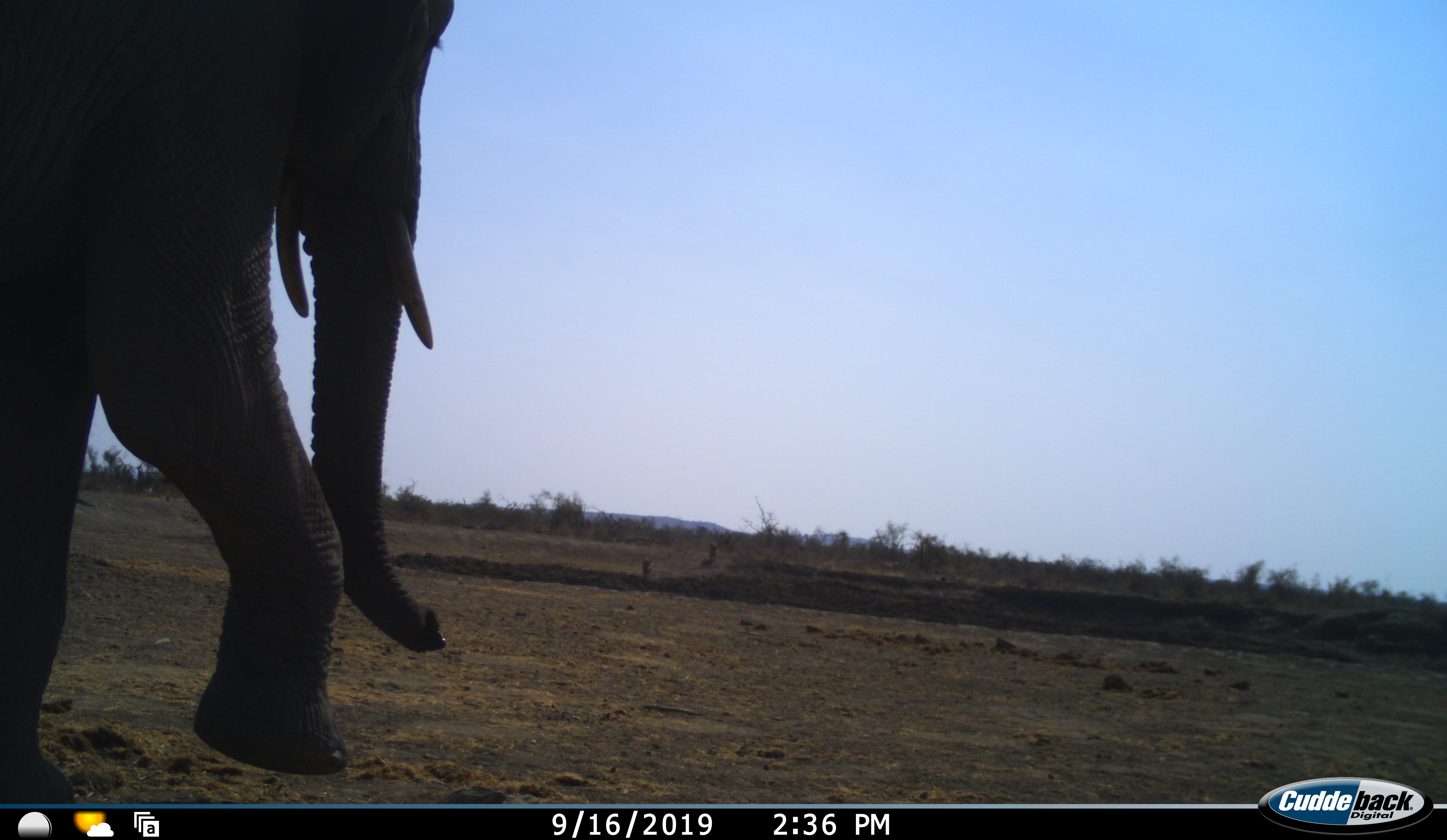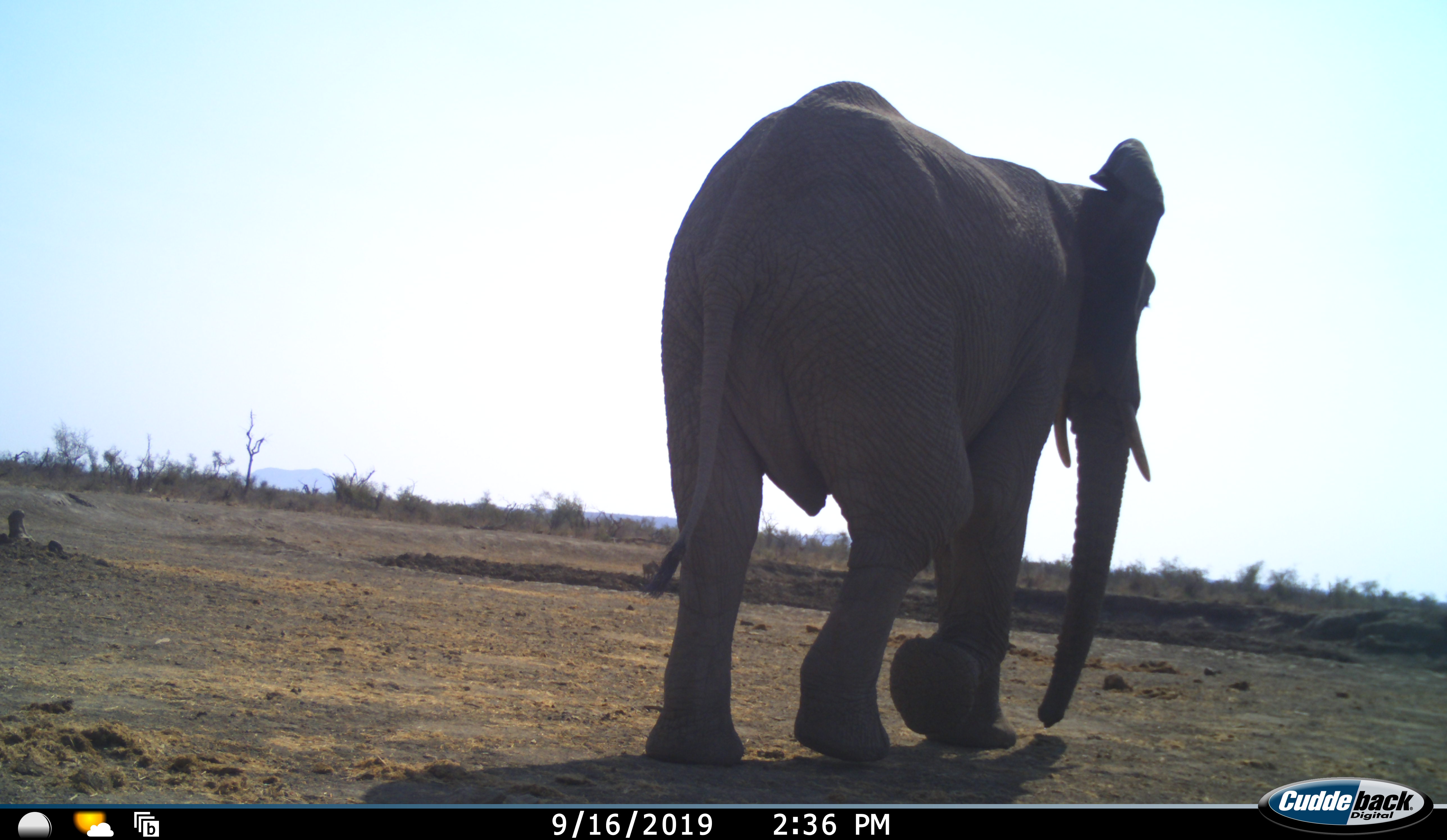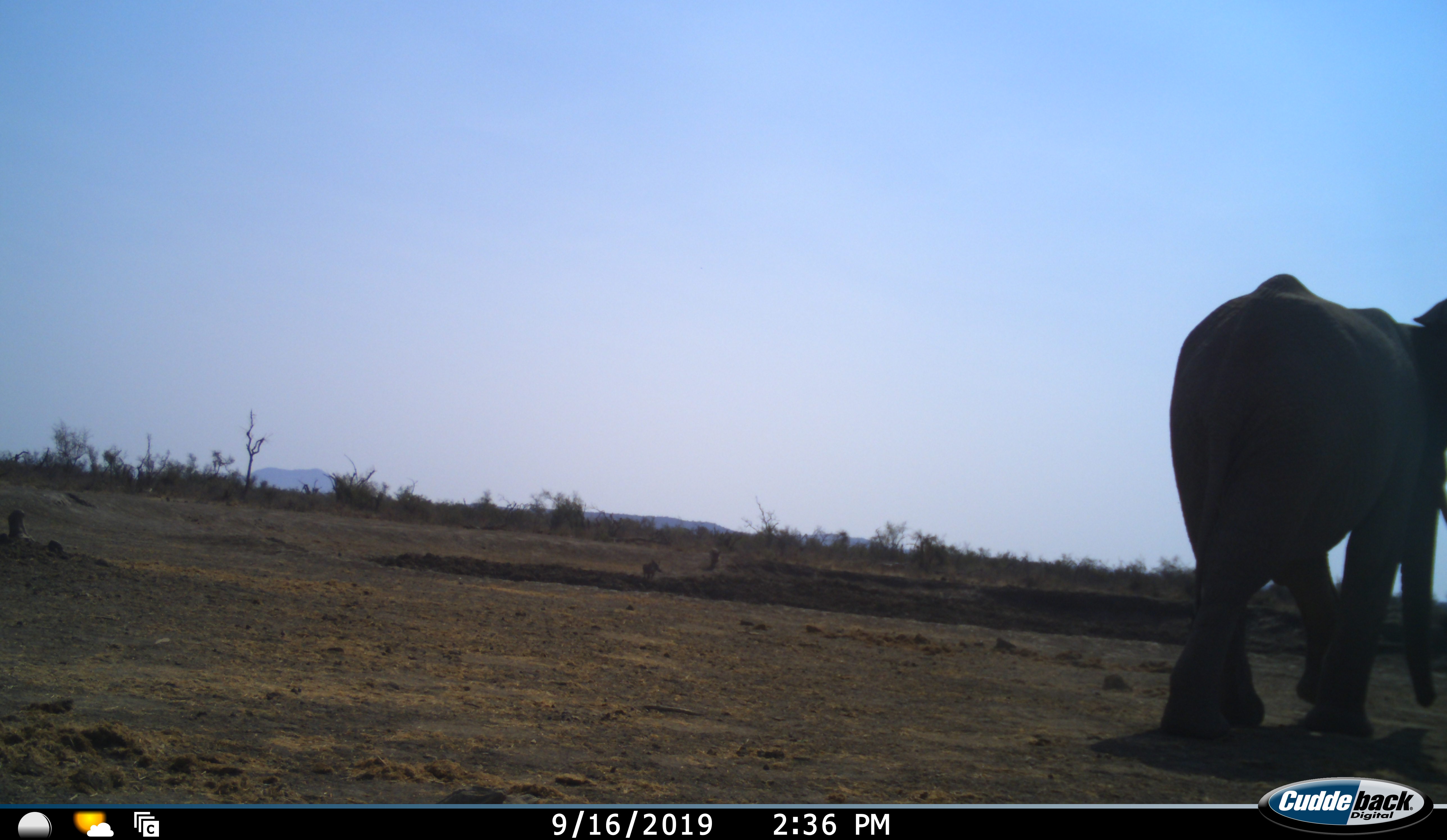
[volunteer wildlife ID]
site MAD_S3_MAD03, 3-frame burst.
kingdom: Animalia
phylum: Chordata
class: Mammalia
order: Proboscidea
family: Elephantidae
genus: Loxodonta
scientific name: Loxodonta africana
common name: african bush elephant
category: elephant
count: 1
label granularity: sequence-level